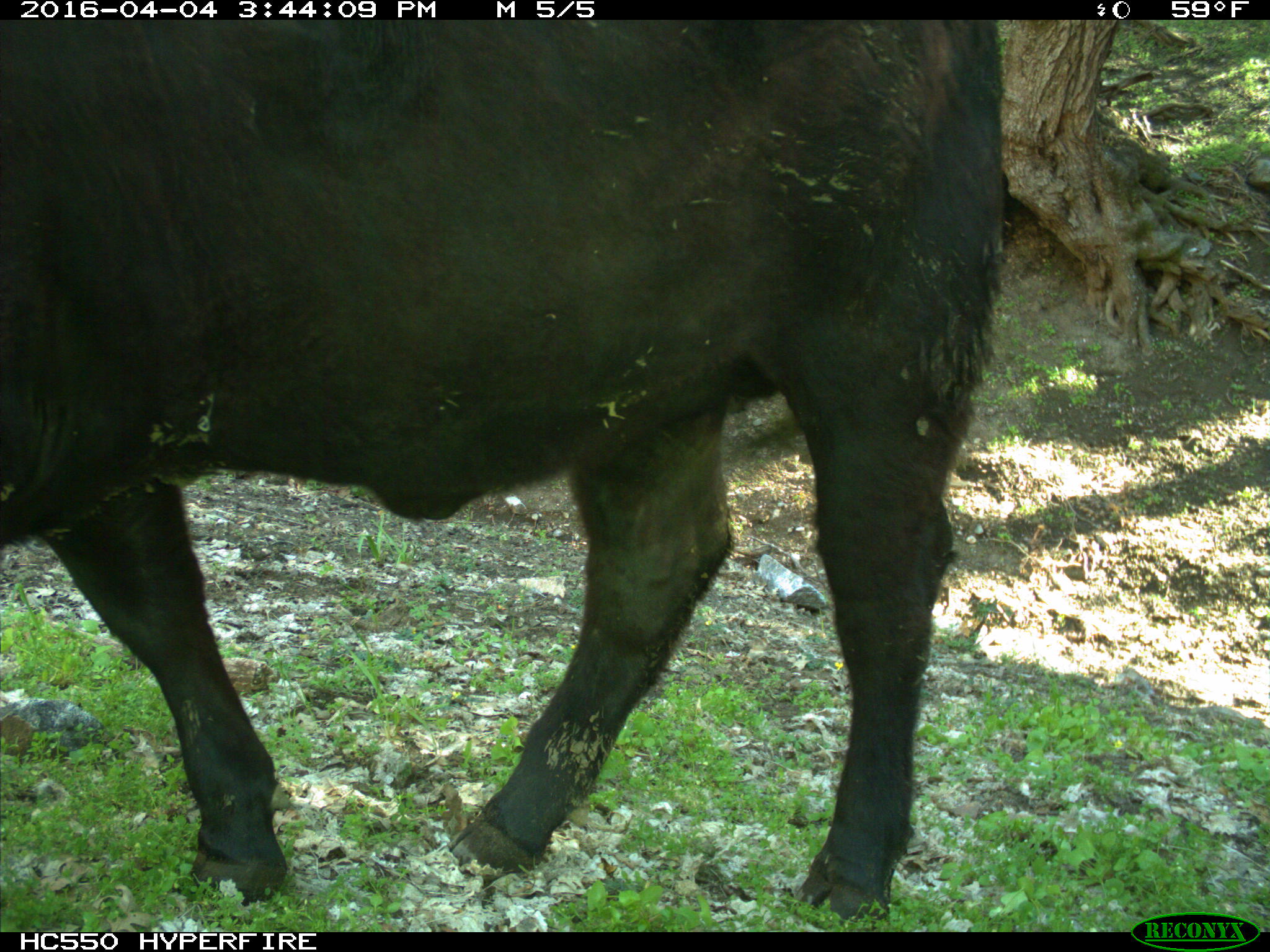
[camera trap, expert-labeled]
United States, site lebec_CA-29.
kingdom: Animalia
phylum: Chordata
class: Mammalia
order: Artiodactyla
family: Bovidae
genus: Bos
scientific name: Bos taurus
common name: domestic cow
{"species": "Bos taurus (domestic cow)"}